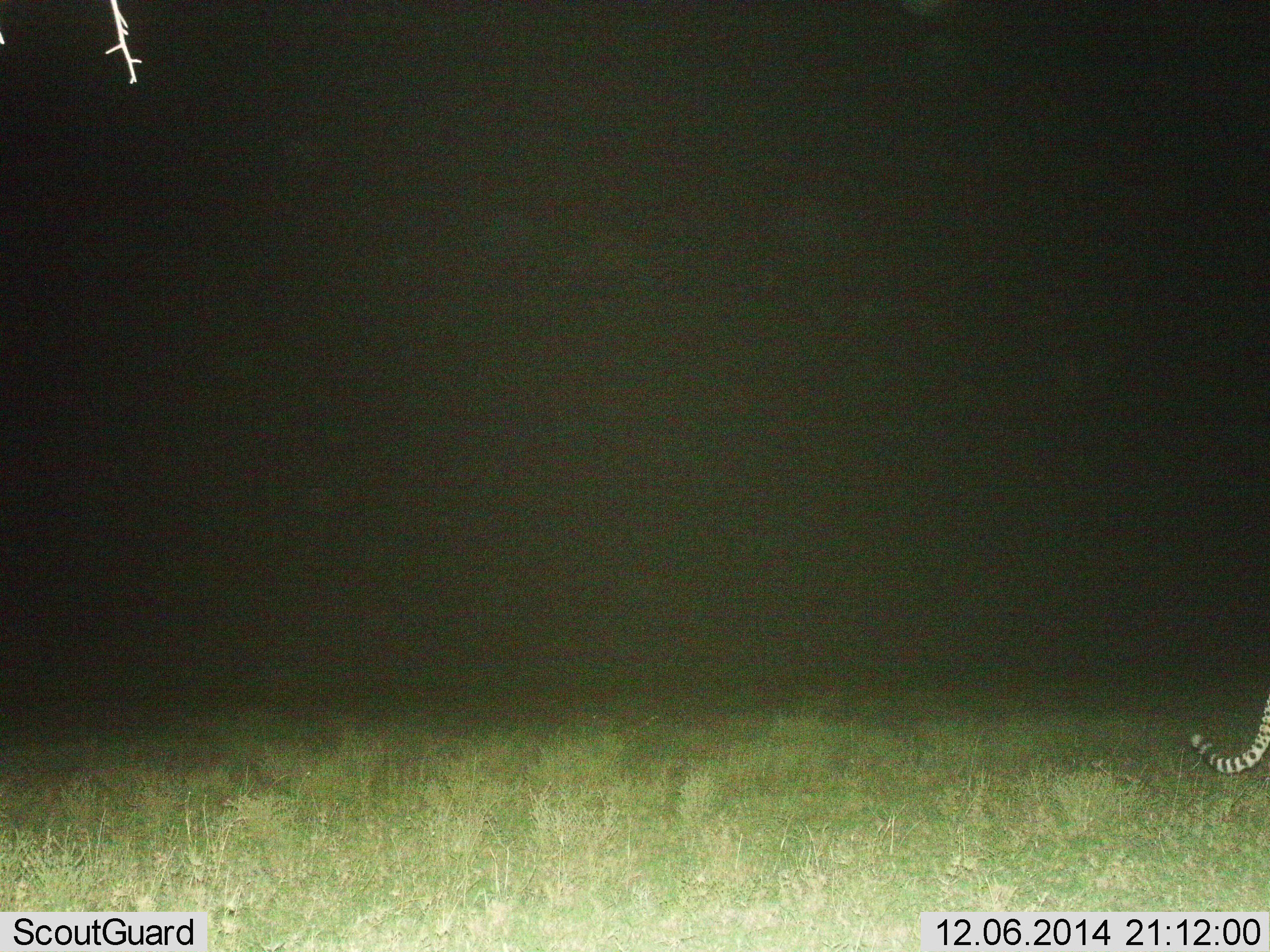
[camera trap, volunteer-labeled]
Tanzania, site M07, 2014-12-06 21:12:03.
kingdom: Animalia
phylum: Chordata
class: Mammalia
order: Carnivora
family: Felidae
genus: Acinonyx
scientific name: Acinonyx jubatus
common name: cheetah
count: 1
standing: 20%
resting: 0%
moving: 80%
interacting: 0%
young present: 0%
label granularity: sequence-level